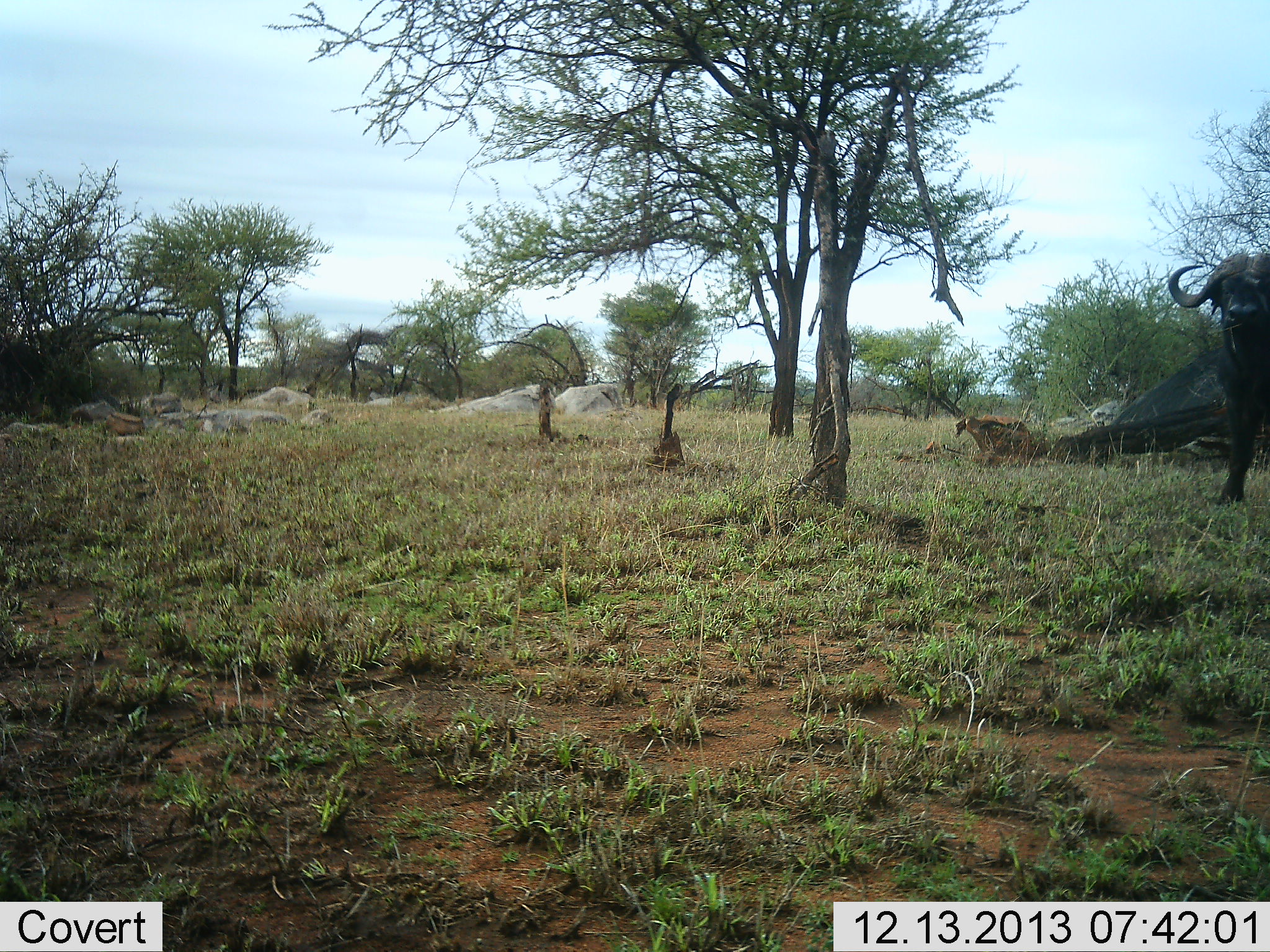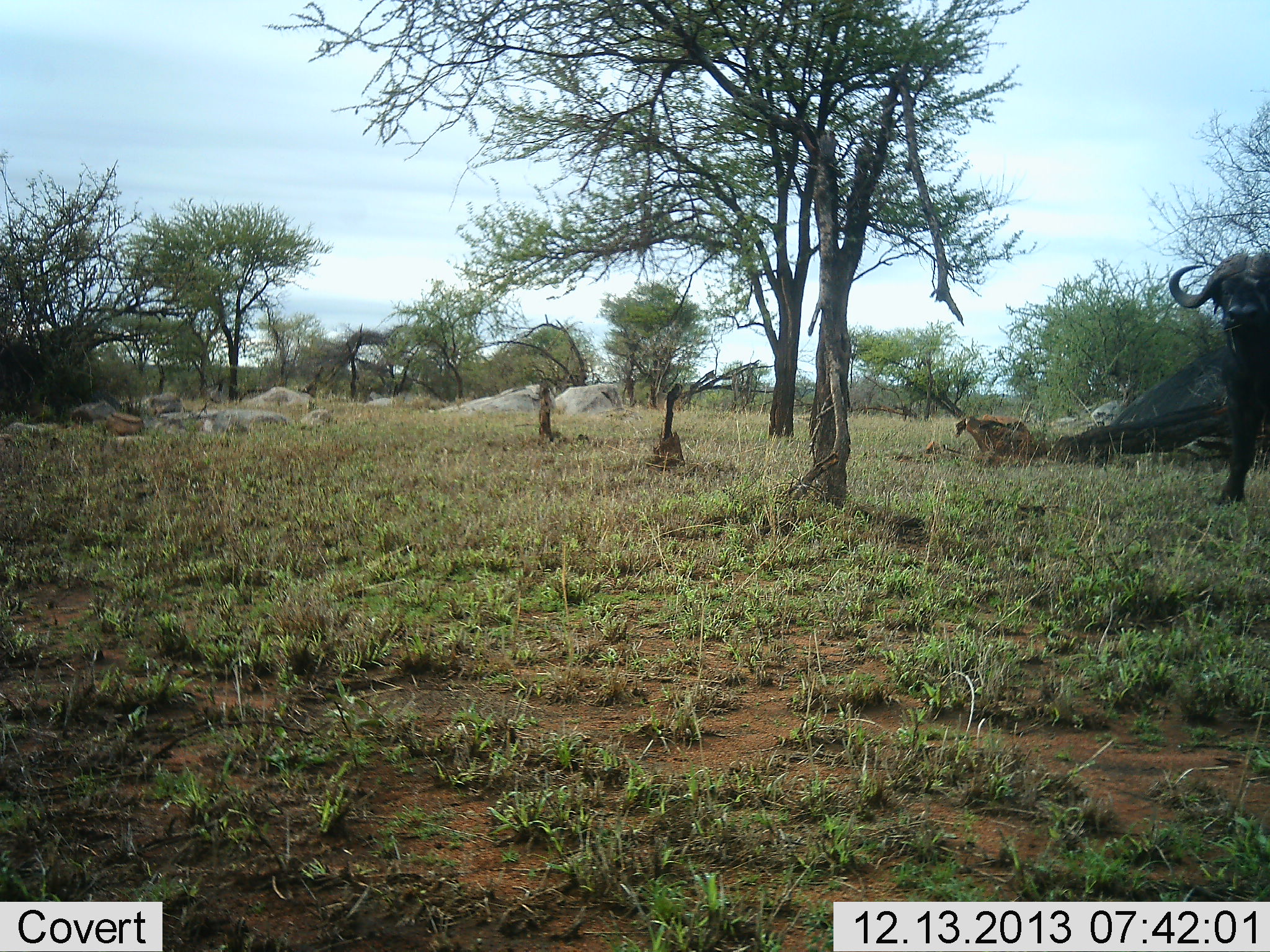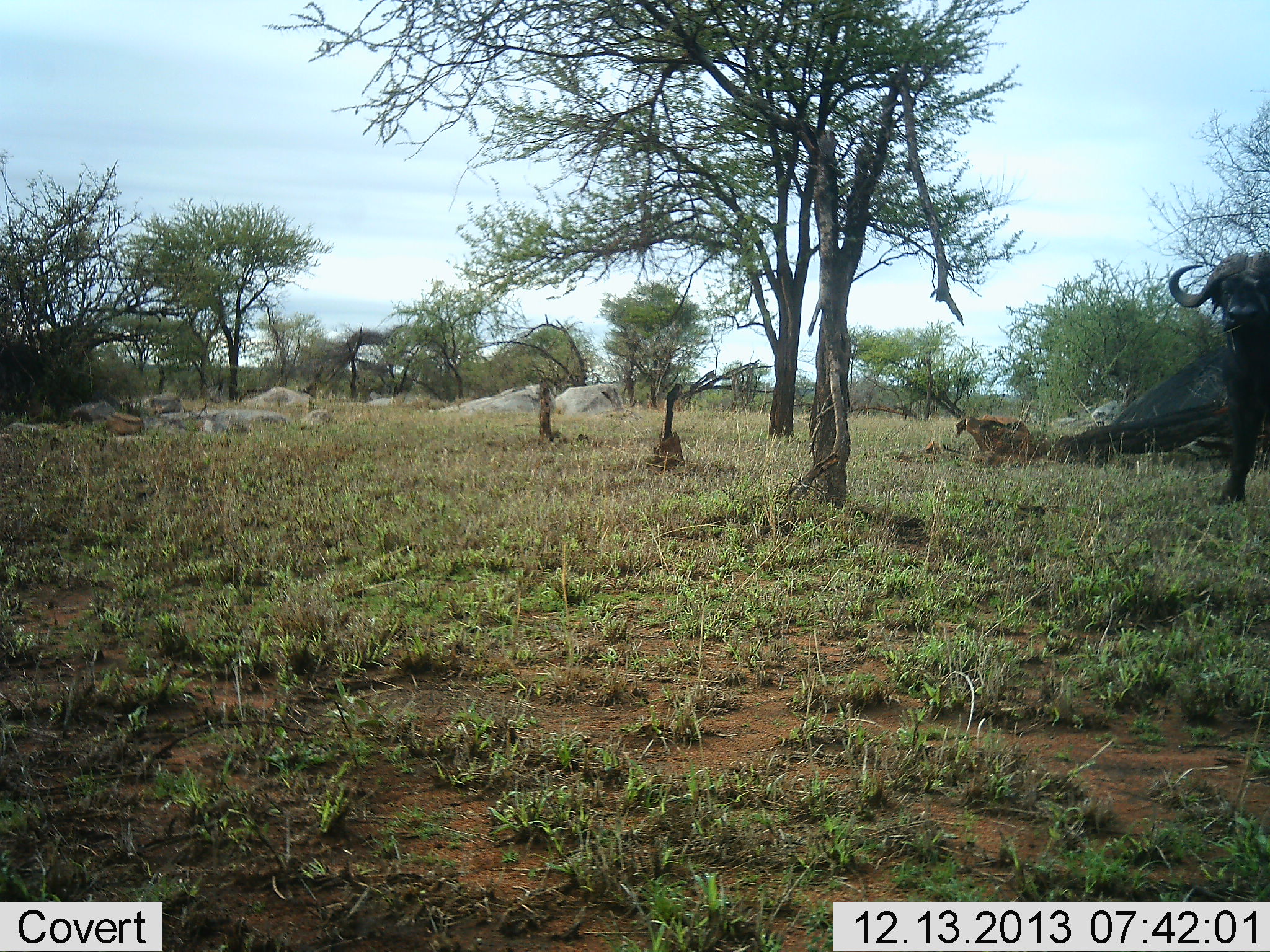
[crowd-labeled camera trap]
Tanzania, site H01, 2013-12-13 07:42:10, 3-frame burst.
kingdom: Animalia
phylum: Chordata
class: Mammalia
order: Artiodactyla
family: Bovidae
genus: Syncerus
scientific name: Syncerus caffer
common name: cape buffalo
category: buffalo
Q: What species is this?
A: Buffalo (cape buffalo) (Syncerus caffer).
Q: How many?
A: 1.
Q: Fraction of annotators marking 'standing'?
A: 90%.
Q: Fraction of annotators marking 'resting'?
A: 0%.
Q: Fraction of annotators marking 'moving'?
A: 10%.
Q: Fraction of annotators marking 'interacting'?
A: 0%.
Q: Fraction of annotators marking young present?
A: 0%.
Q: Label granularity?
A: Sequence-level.